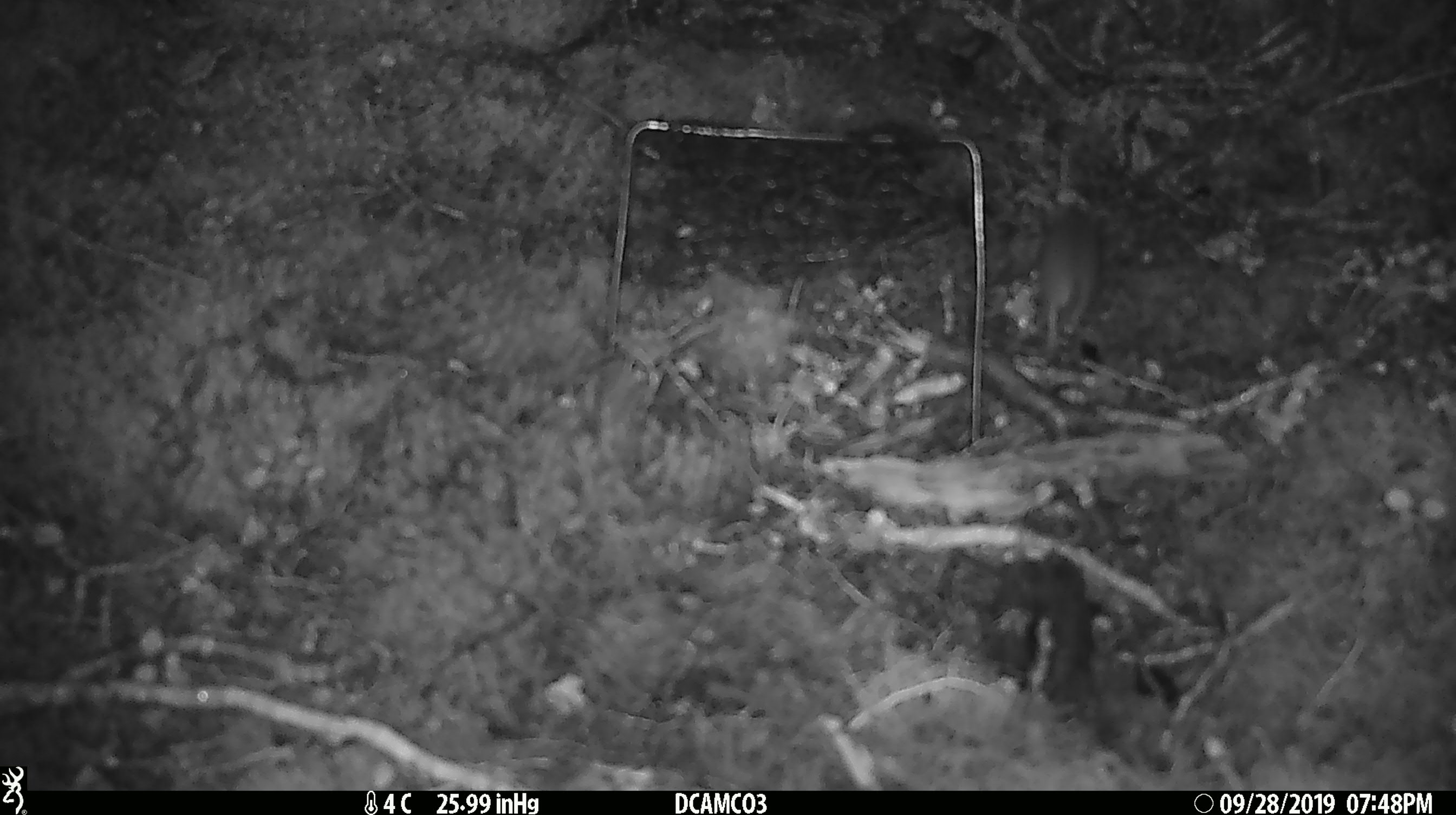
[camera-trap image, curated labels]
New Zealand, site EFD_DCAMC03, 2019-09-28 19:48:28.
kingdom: Animalia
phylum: Chordata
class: Mammalia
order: Rodentia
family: Muridae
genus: Mus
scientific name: Mus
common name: mouse